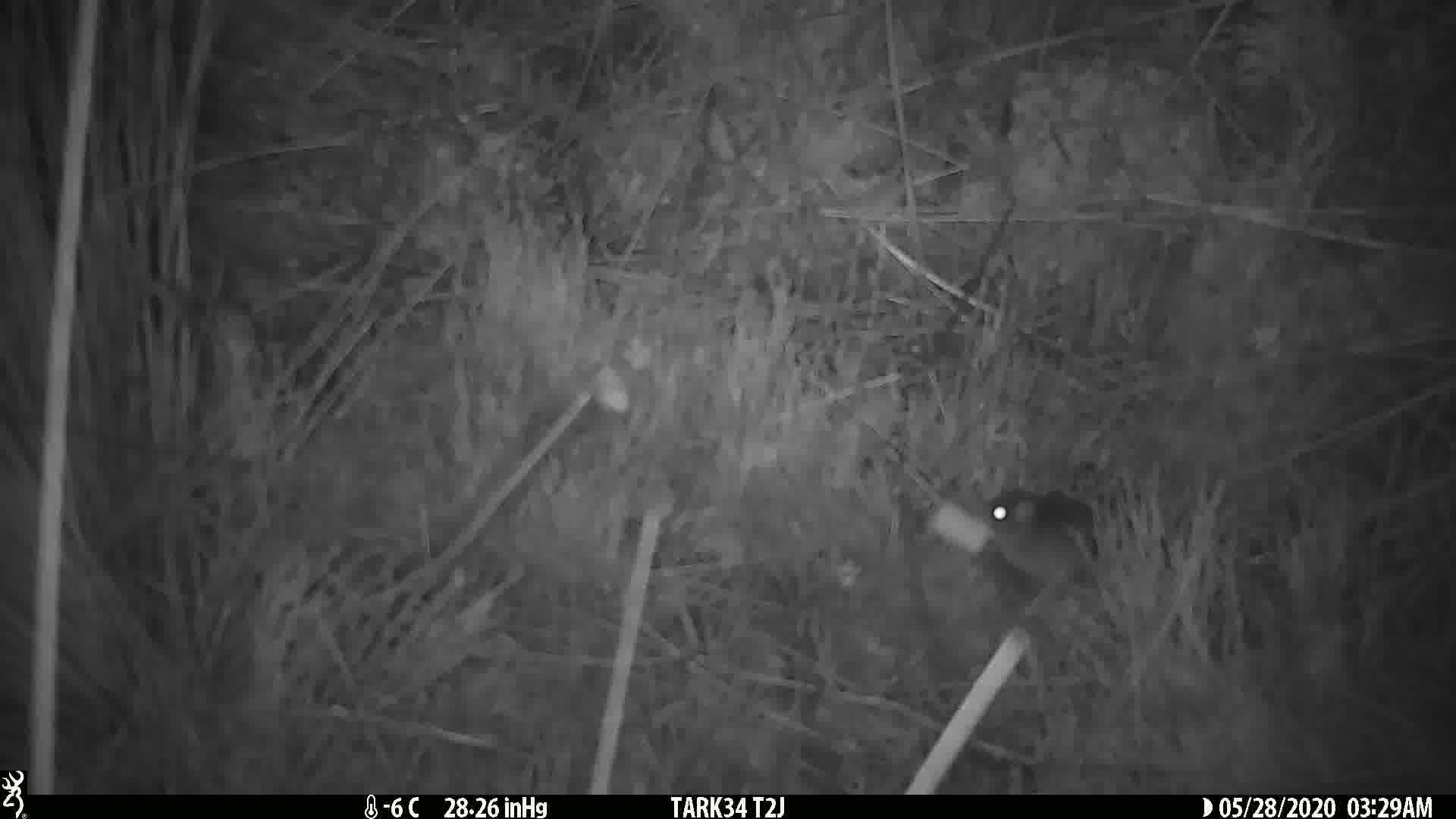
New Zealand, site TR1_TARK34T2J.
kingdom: Animalia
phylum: Chordata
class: Mammalia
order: Rodentia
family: Muridae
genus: Mus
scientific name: Mus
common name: mouse